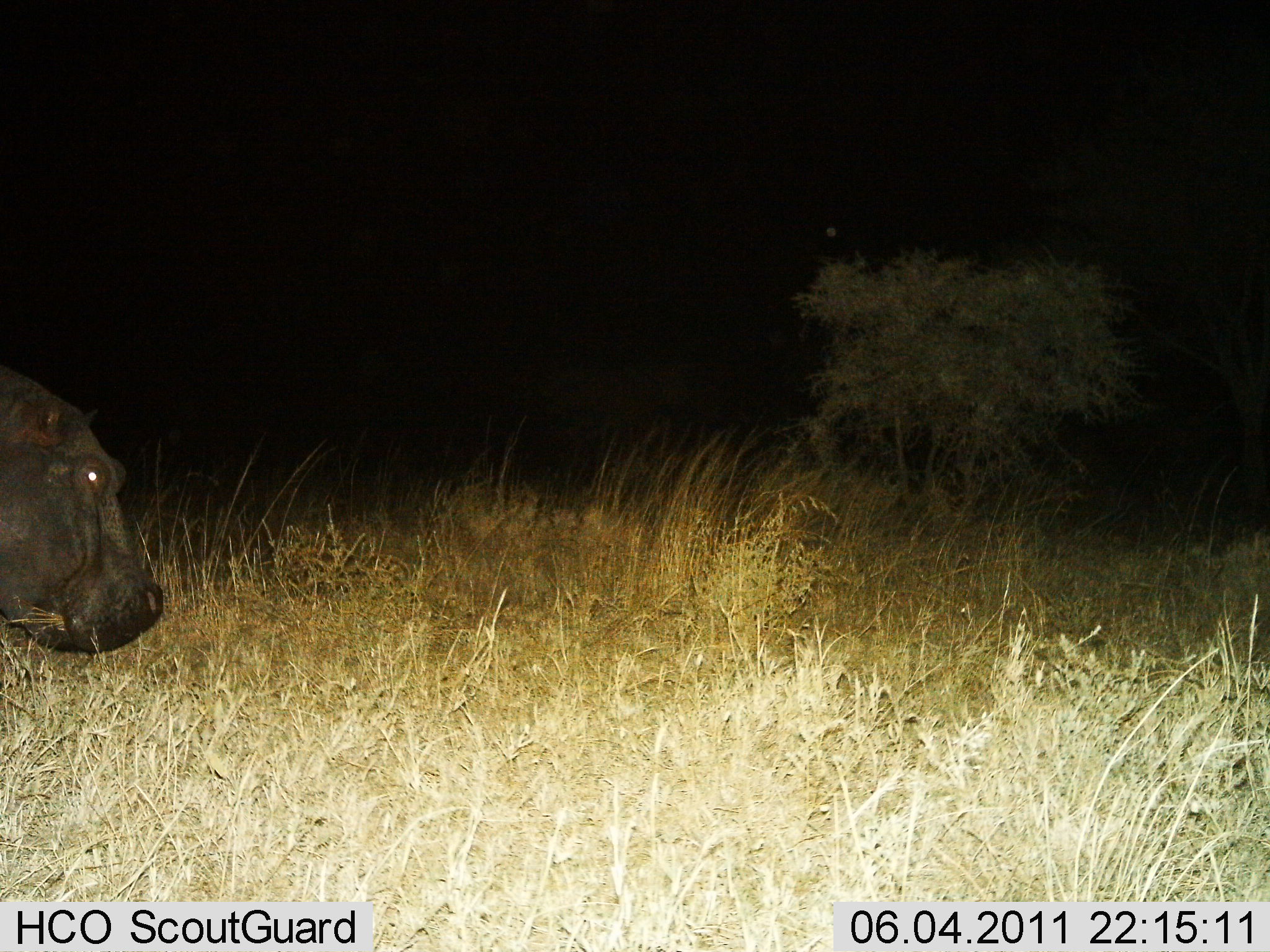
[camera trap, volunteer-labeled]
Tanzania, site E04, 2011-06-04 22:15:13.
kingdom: Animalia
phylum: Chordata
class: Mammalia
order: Artiodactyla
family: Hippopotamidae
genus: Hippopotamus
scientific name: Hippopotamus amphibius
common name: hippopotamus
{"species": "hippopotamus (Hippopotamus amphibius)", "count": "1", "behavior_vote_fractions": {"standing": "60%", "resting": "0%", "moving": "40%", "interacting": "0%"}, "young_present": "0%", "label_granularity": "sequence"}